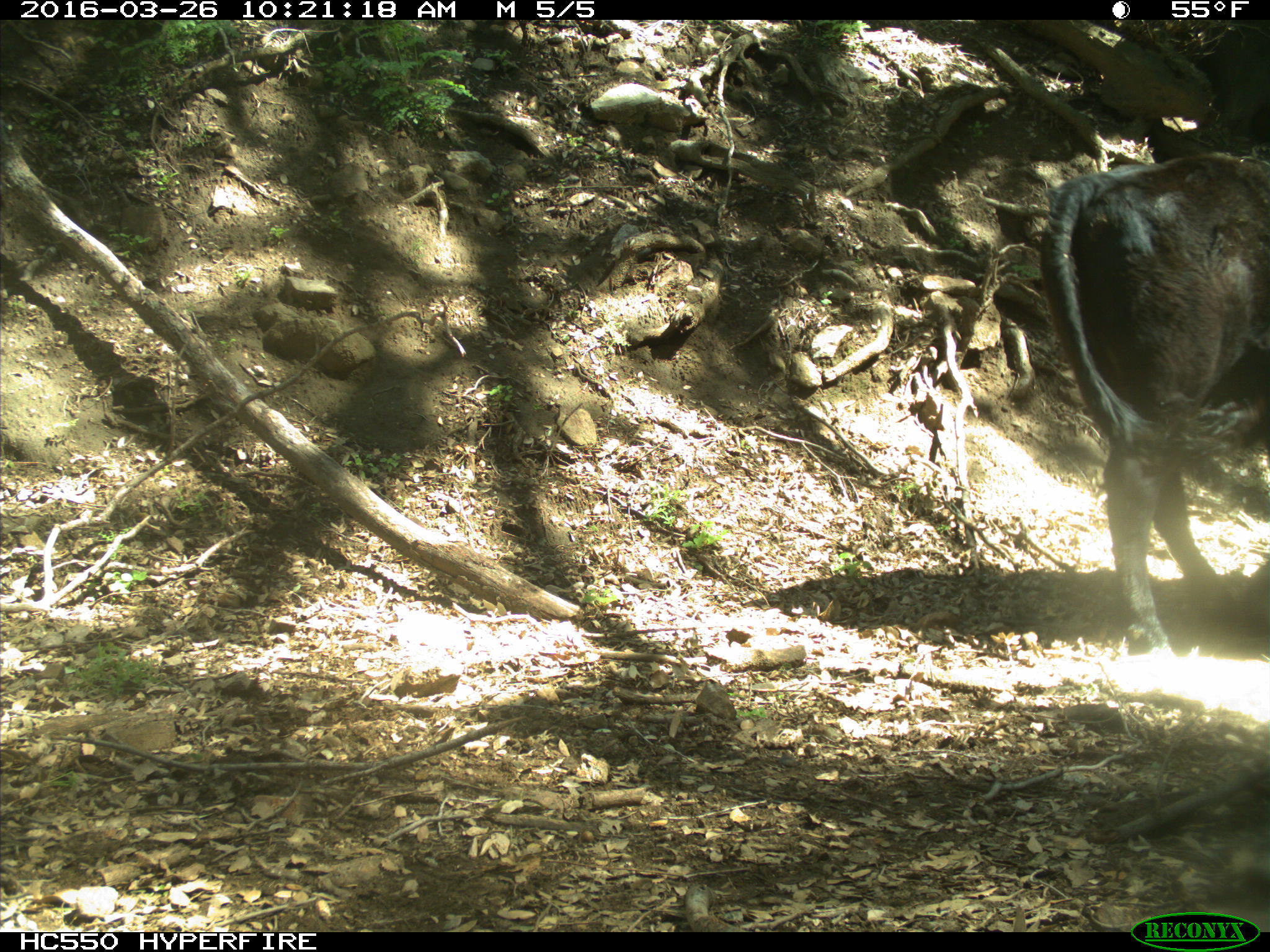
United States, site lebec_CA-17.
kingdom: Animalia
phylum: Chordata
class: Mammalia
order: Artiodactyla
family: Bovidae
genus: Bos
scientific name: Bos taurus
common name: domestic cow